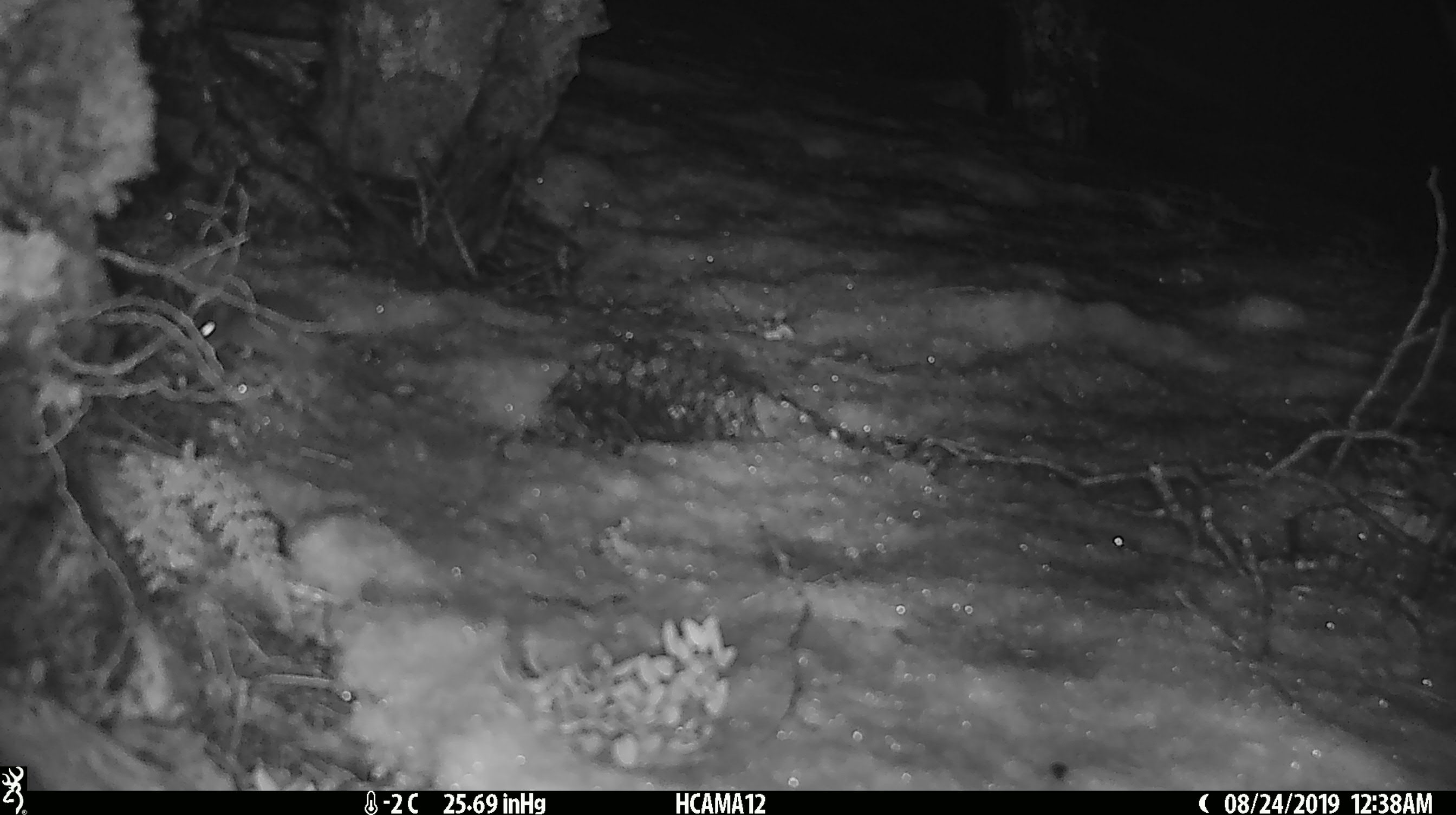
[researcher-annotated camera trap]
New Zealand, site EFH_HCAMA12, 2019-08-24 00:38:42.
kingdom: Animalia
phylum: Chordata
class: Mammalia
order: Rodentia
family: Muridae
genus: Mus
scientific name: Mus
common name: mouse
Mouse (Mus).